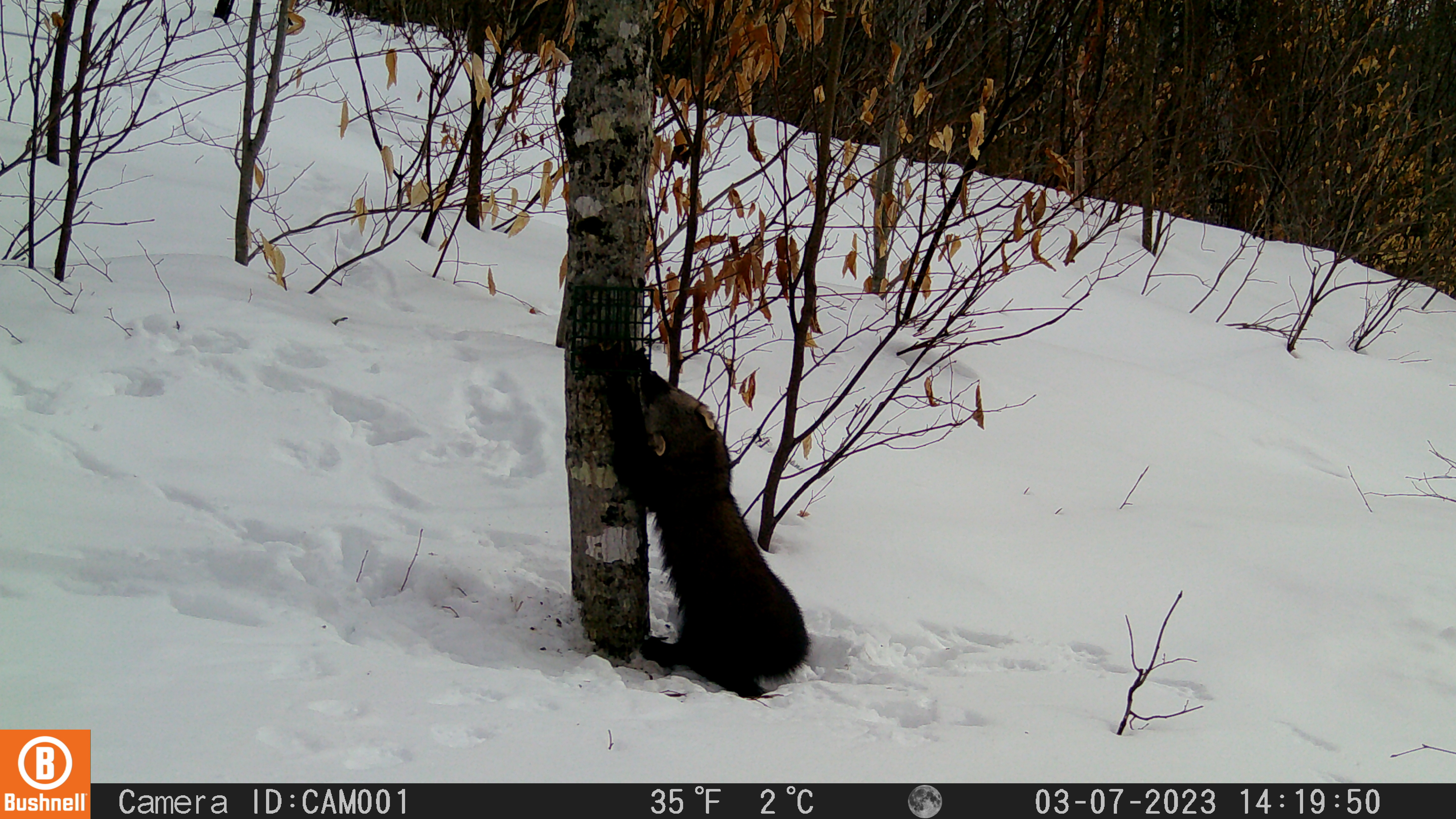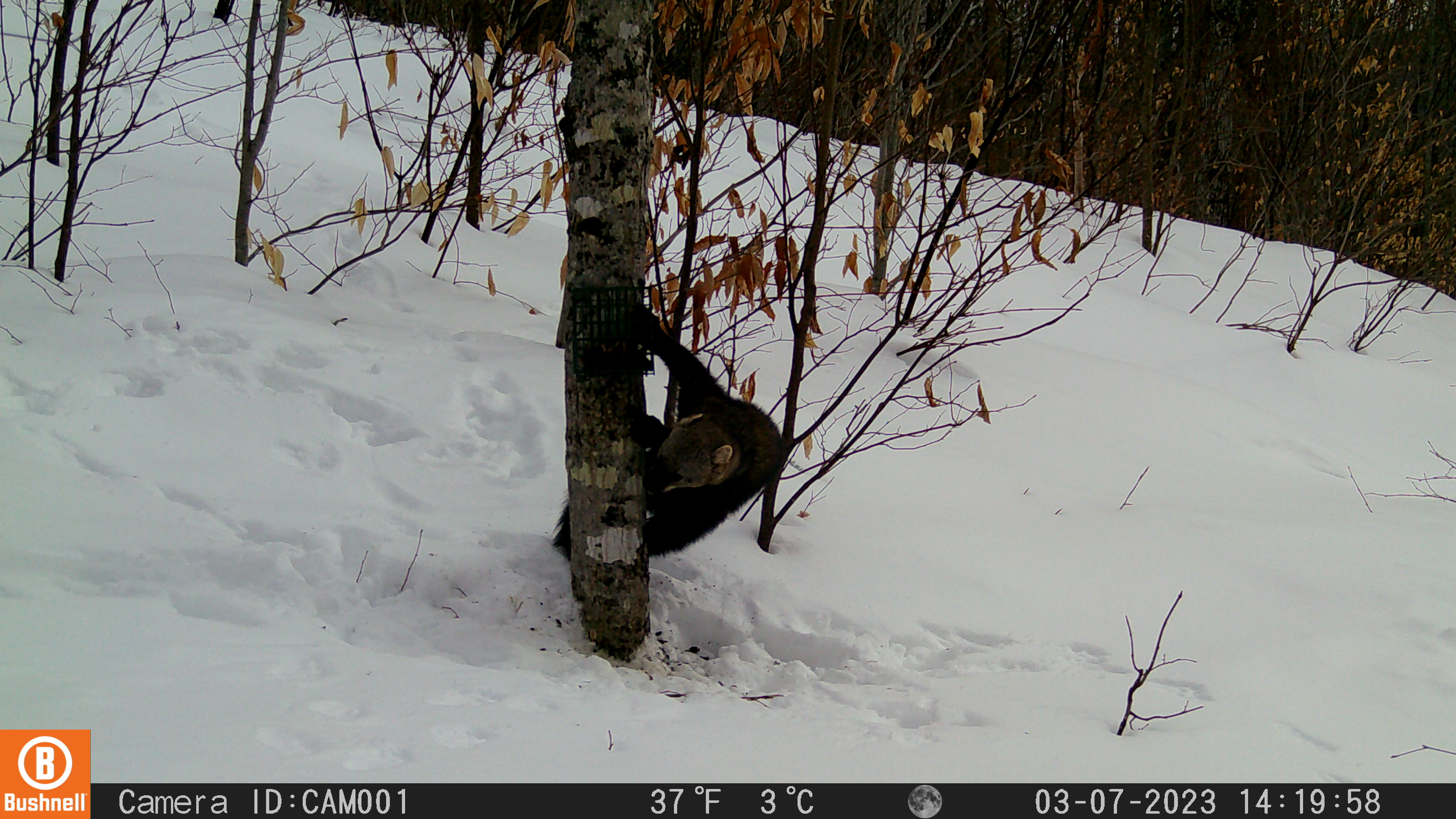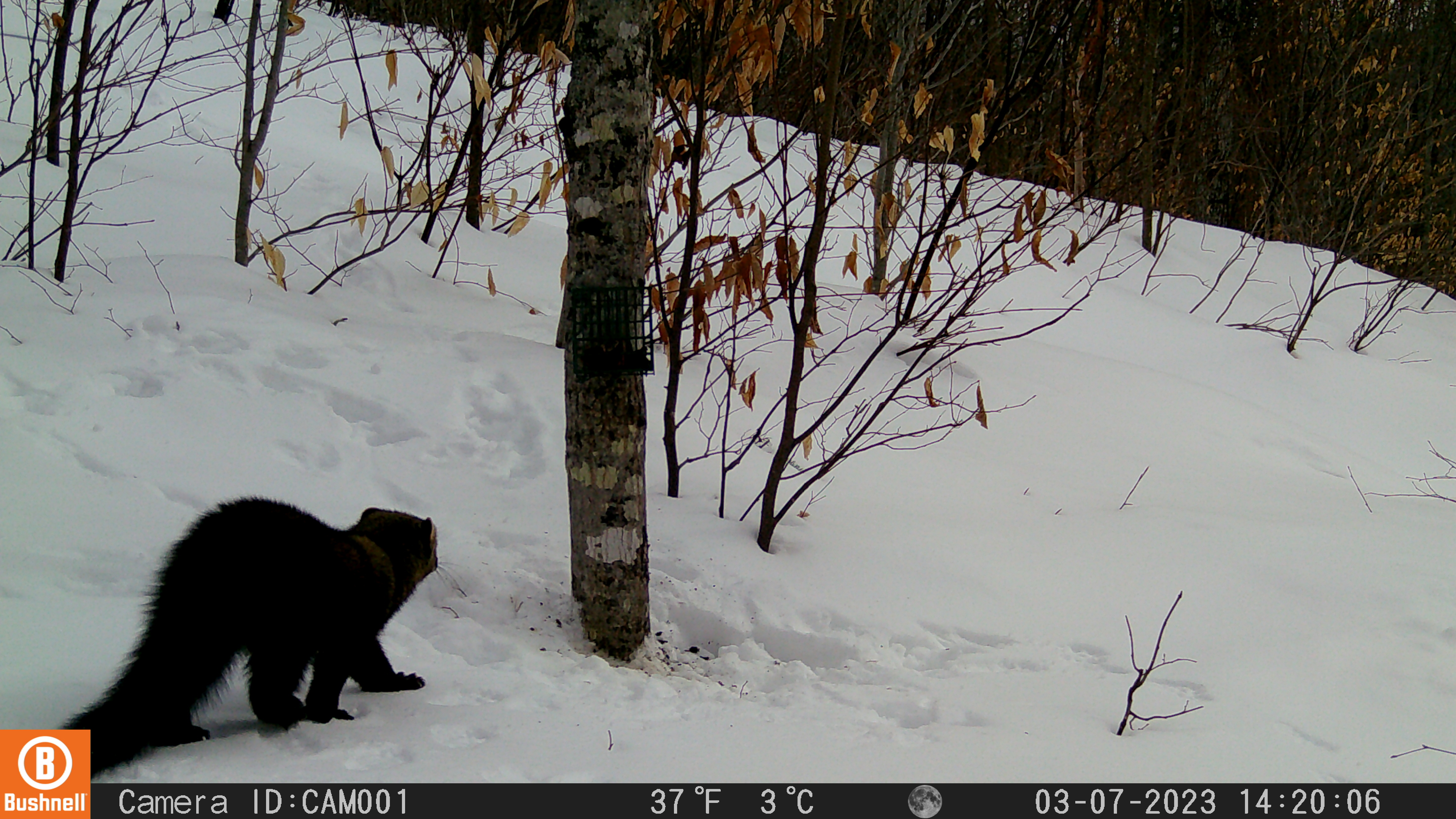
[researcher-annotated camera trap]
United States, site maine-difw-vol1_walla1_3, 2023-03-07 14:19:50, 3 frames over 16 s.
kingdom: Animalia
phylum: Chordata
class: Mammalia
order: Carnivora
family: Mustelidae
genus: Pekania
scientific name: Pekania pennanti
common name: fisher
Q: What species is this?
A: Fisher (Pekania pennanti).